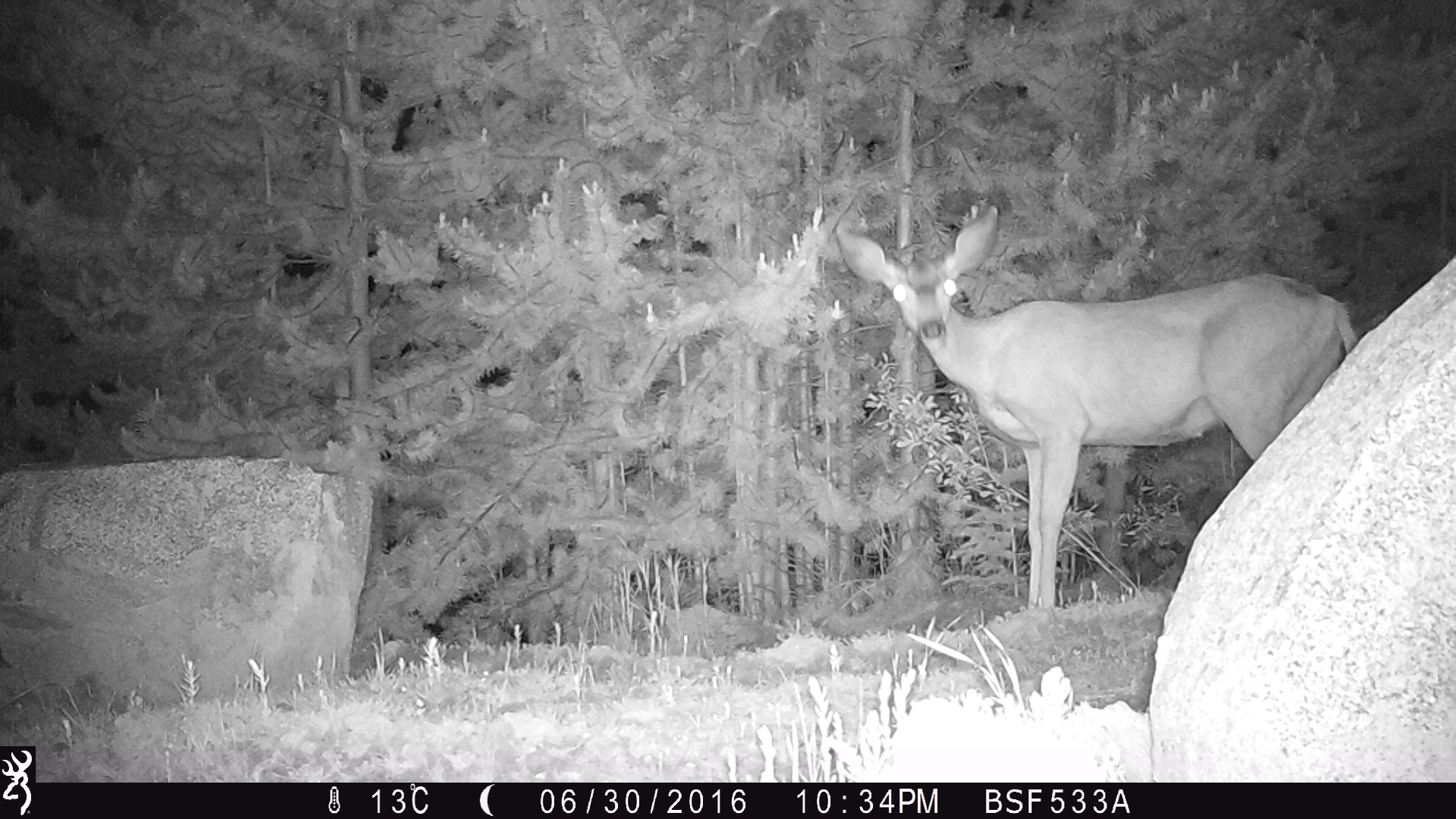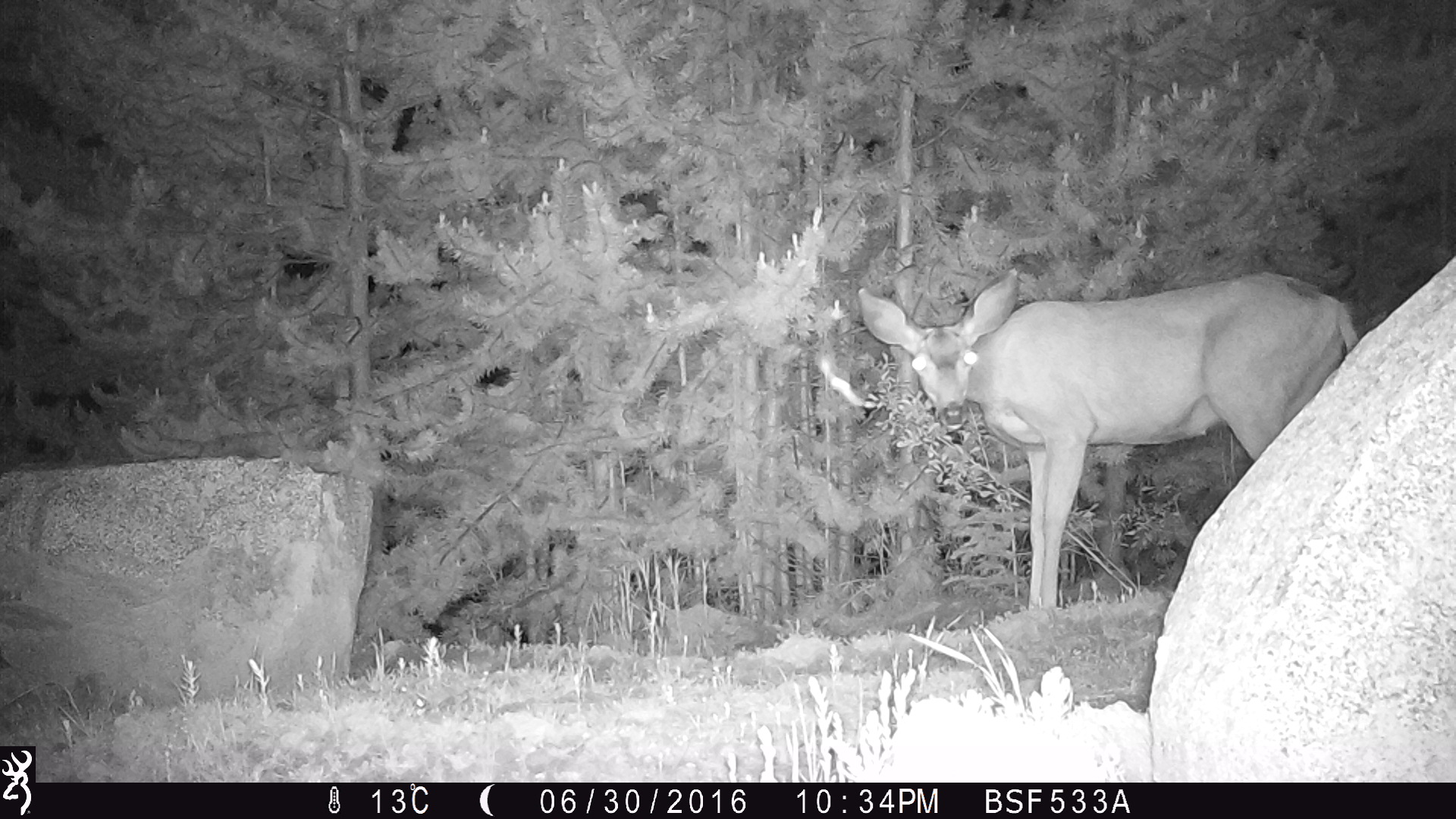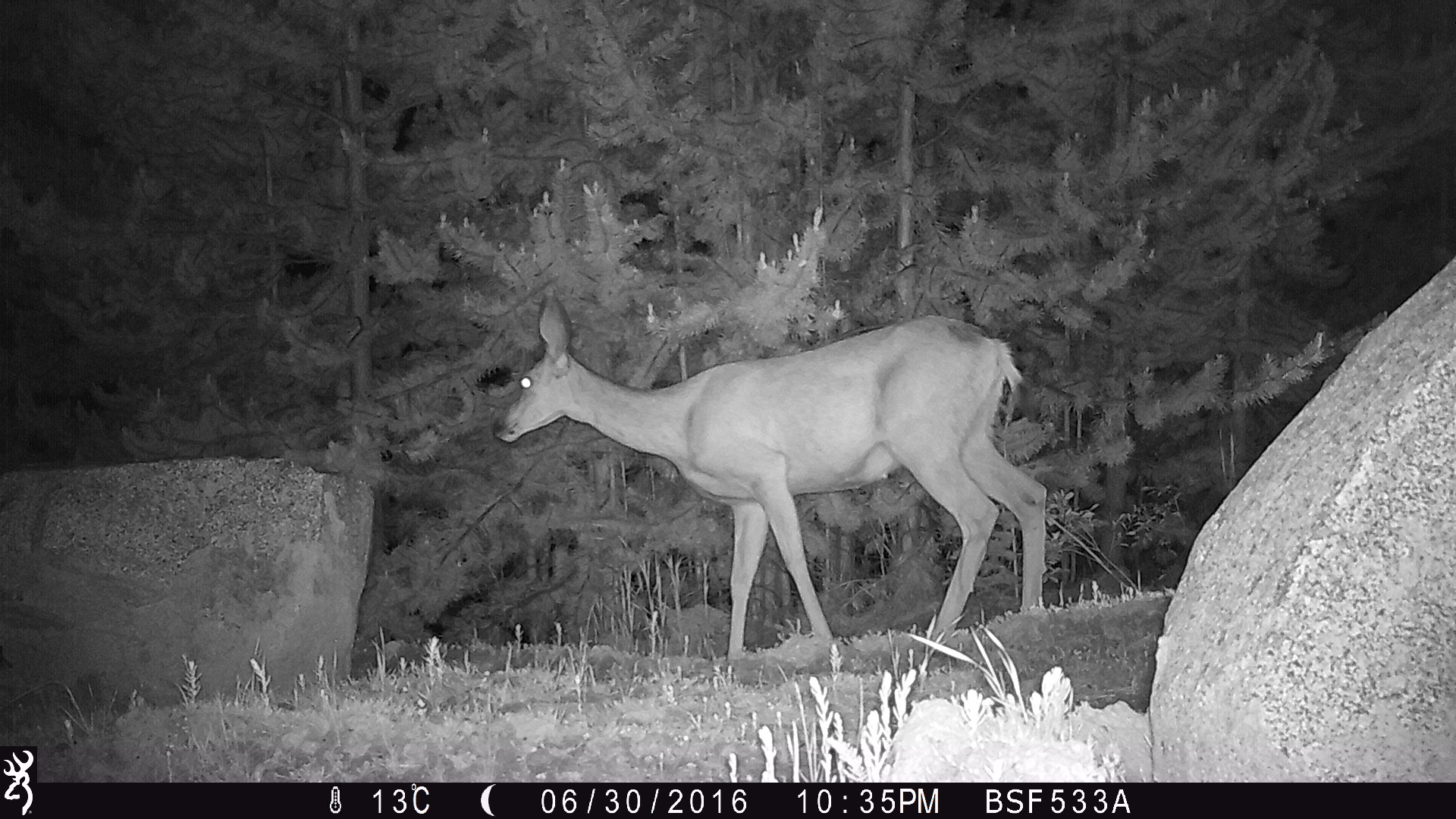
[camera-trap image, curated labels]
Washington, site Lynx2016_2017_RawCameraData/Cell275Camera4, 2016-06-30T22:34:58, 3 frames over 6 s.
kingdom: Animalia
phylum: Chordata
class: Mammalia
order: Artiodactyla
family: Cervidae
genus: Odocoileus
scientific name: Odocoileus hemionus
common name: mule deer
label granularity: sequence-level